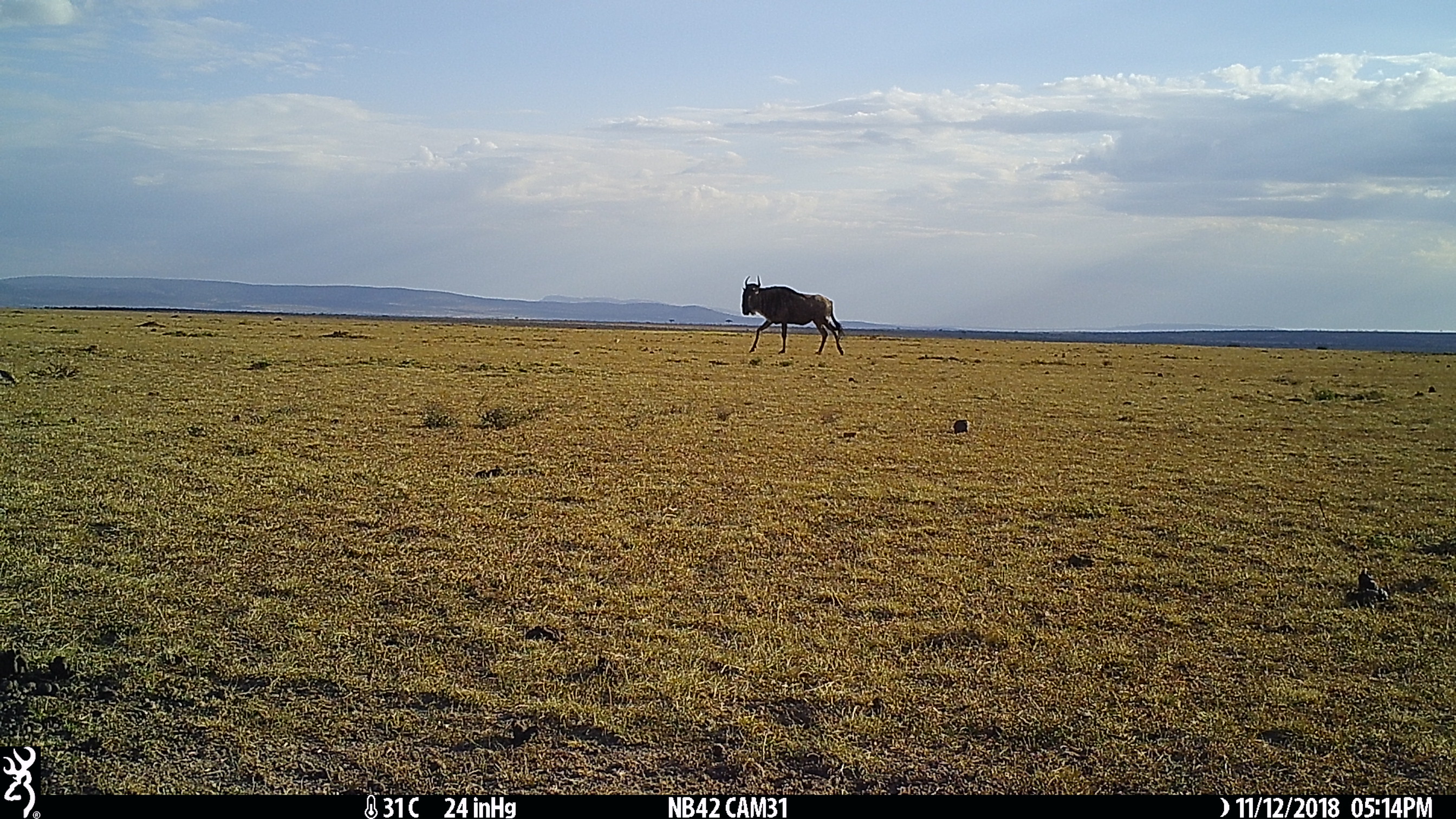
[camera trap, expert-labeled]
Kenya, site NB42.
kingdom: Animalia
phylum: Chordata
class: Mammalia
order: Artiodactyla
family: Bovidae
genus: Connochaetes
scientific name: Connochaetes taurinus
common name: blue wildebeest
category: wildebeest